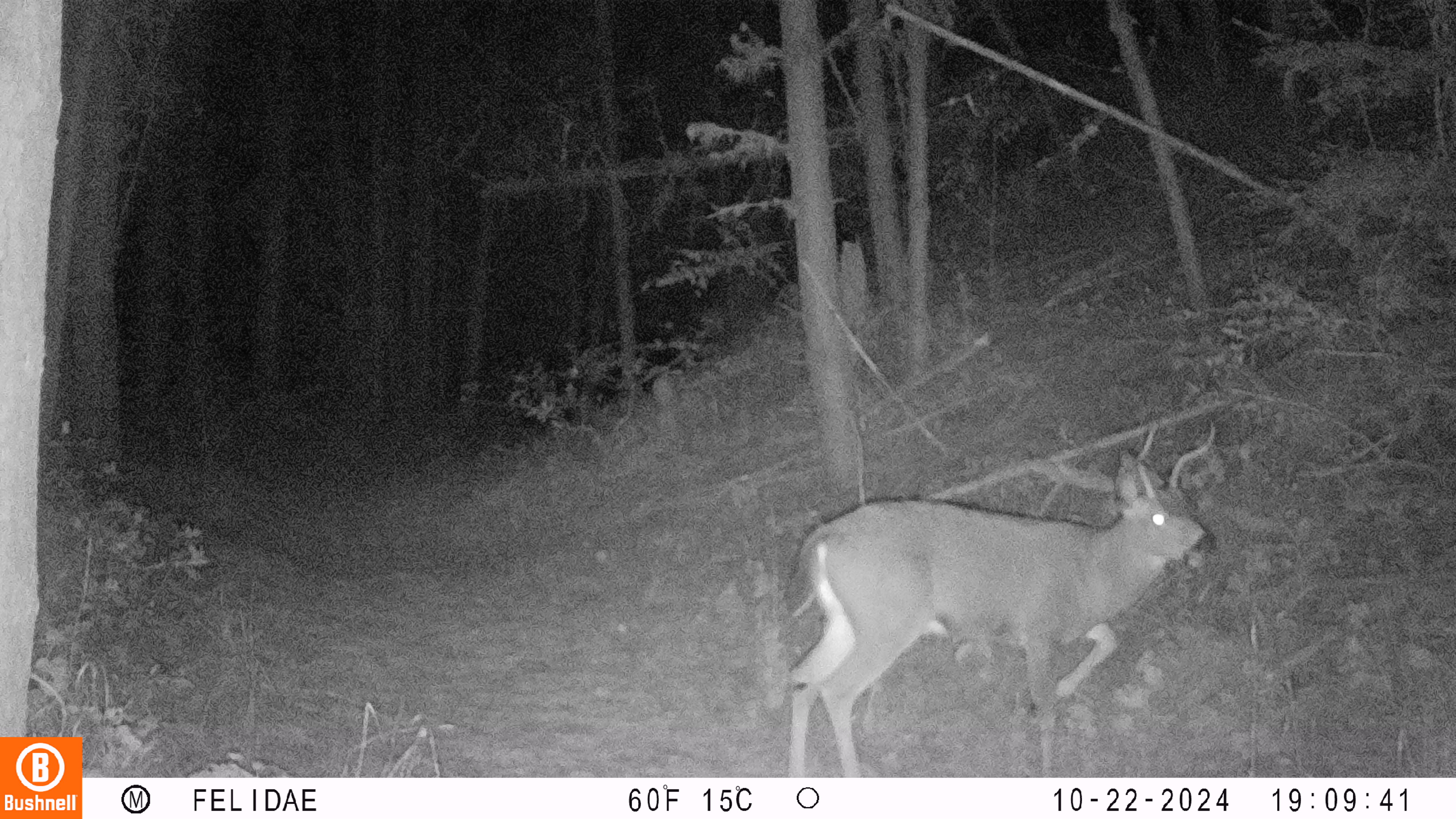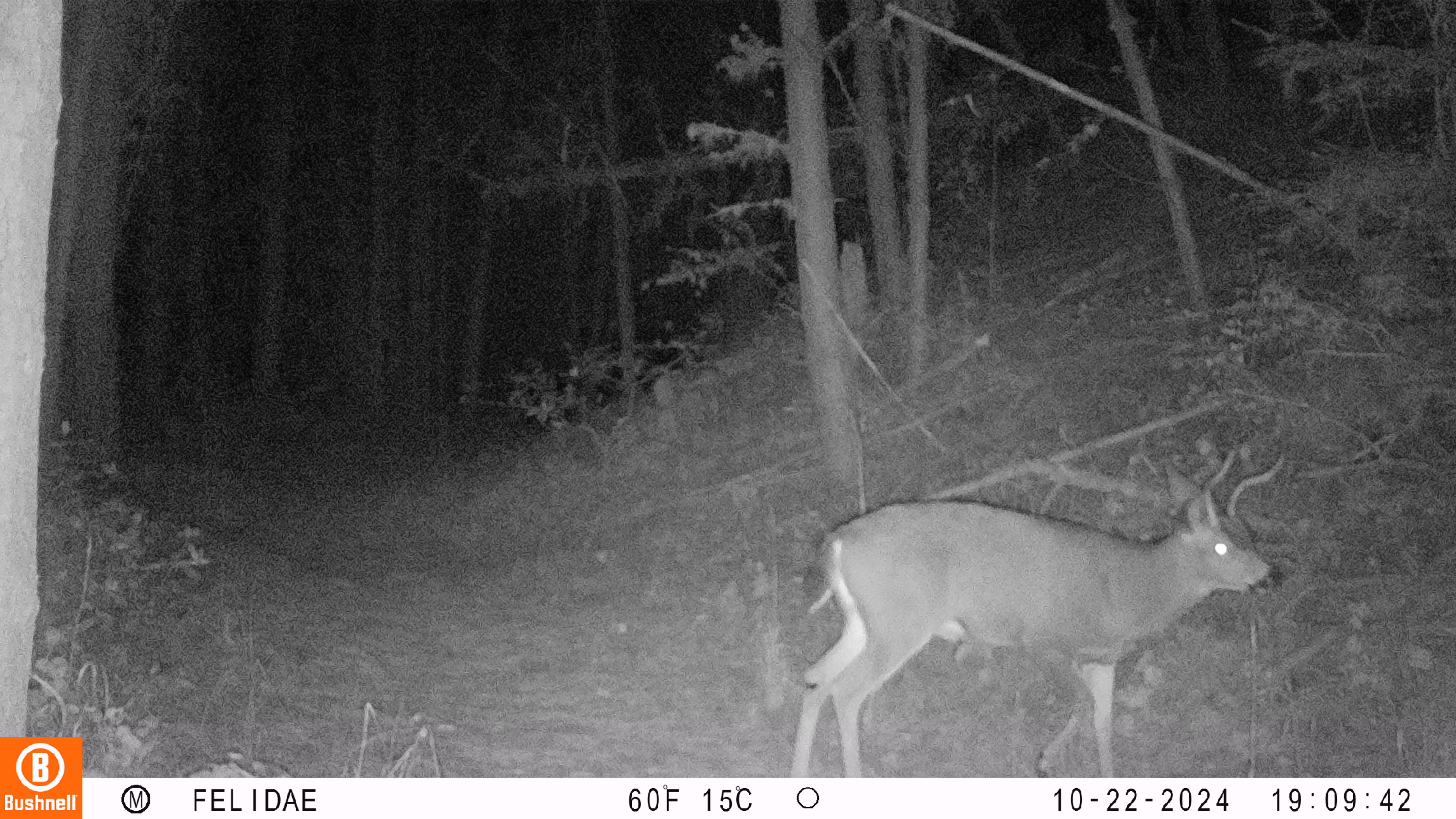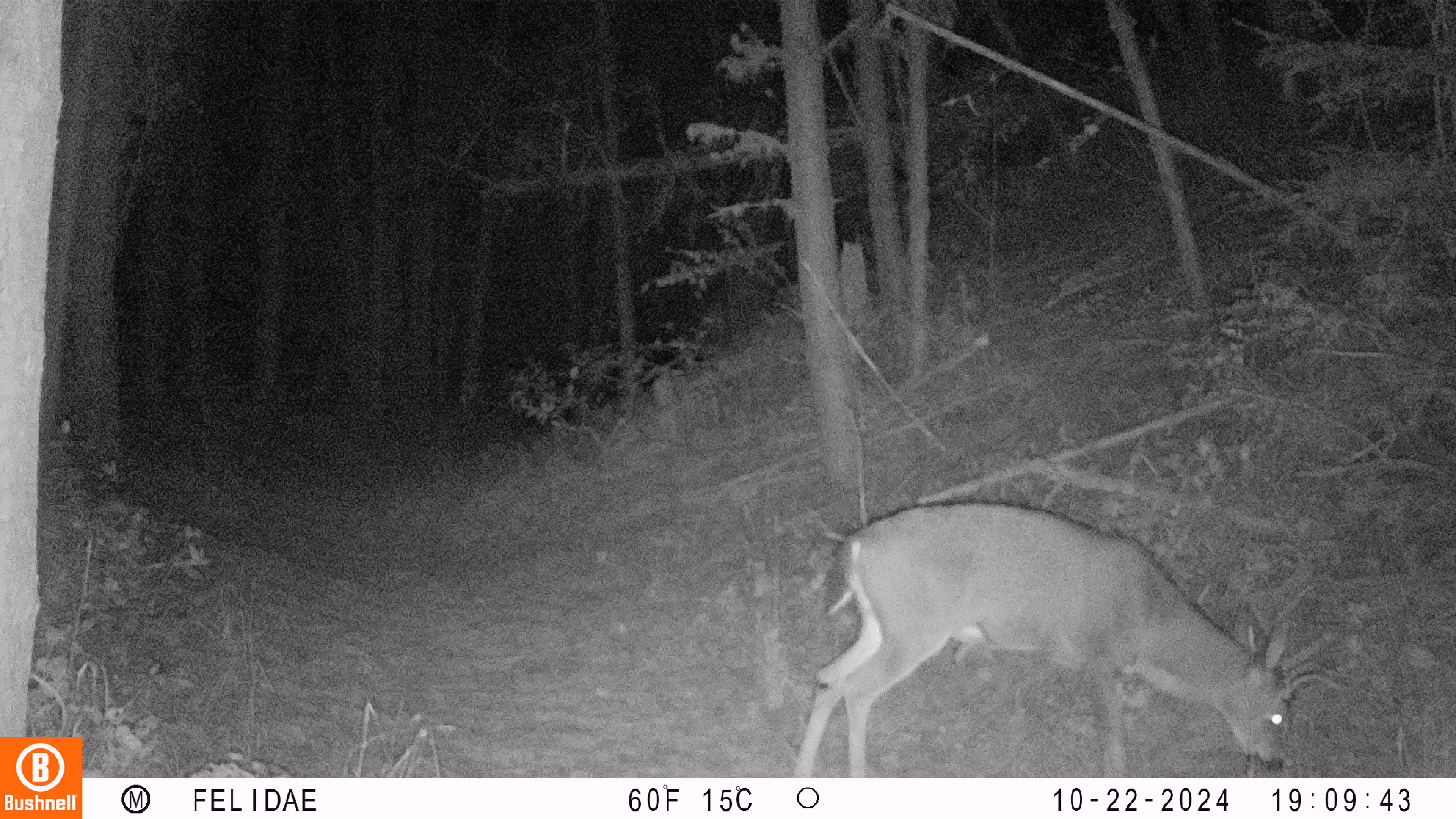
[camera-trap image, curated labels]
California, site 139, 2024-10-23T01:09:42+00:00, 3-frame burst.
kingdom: Animalia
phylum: Chordata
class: Mammalia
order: Artiodactyla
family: Cervidae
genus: Odocoileus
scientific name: Odocoileus hemionus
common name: mule deer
Mule deer (Odocoileus hemionus).